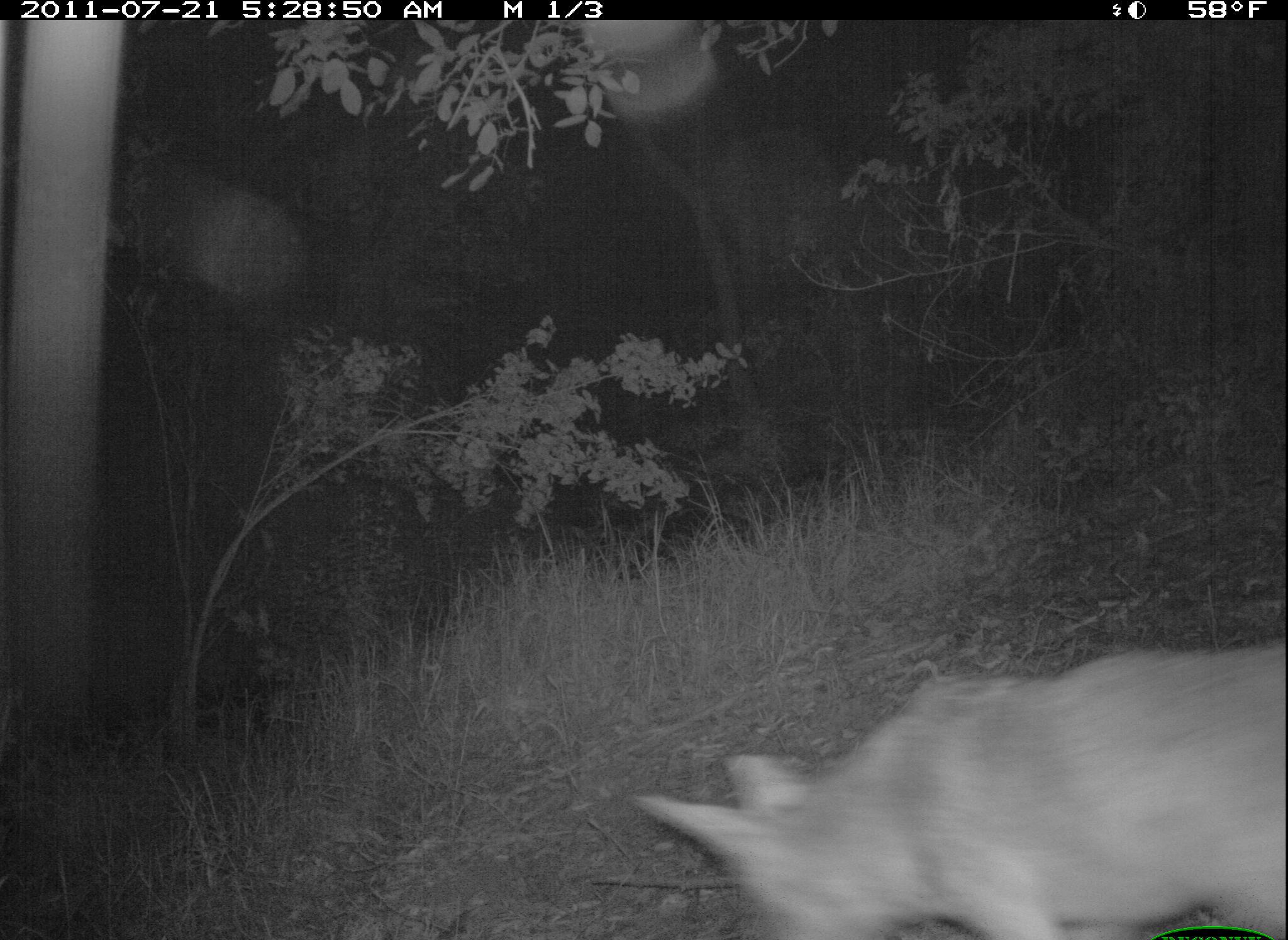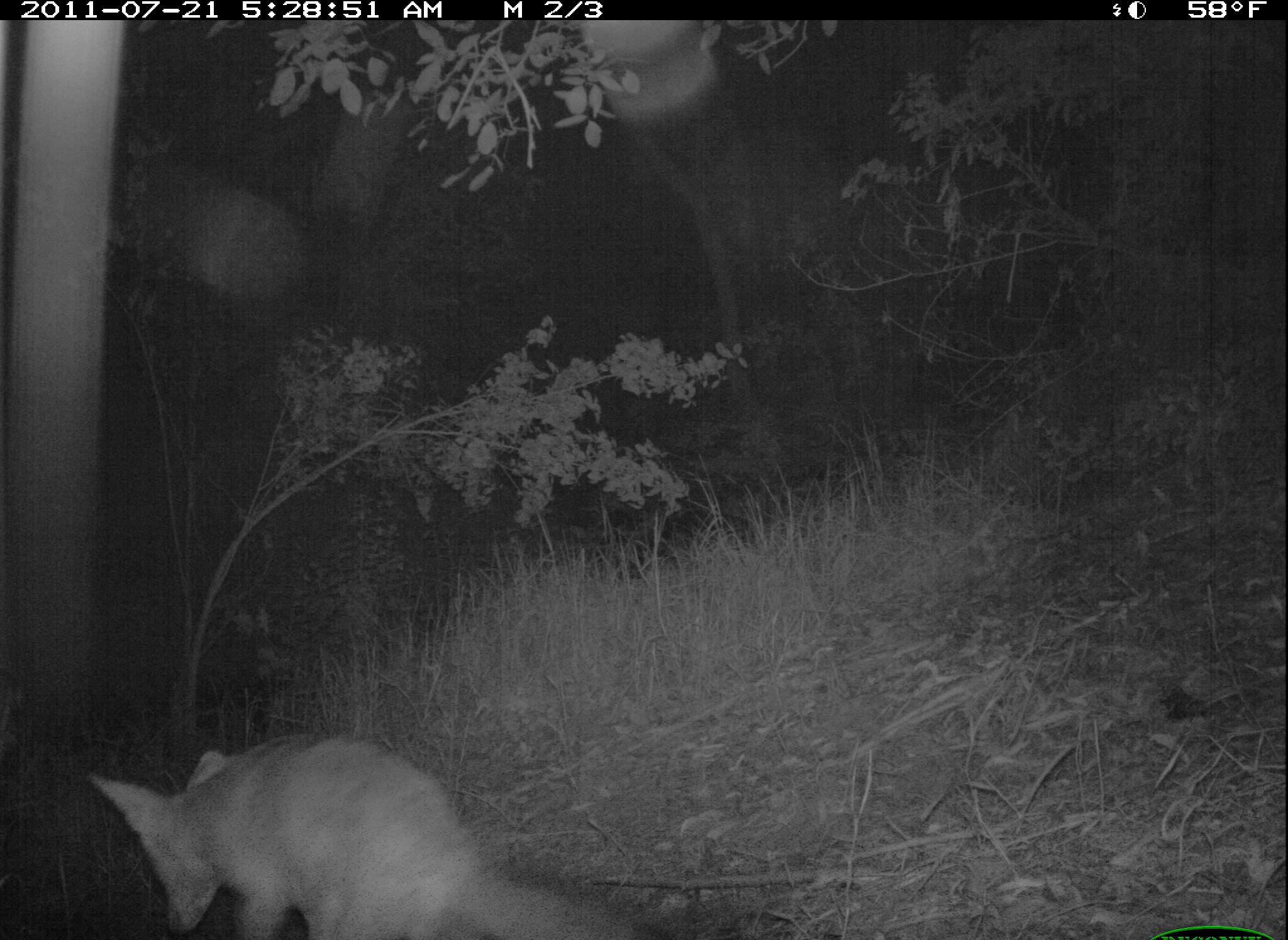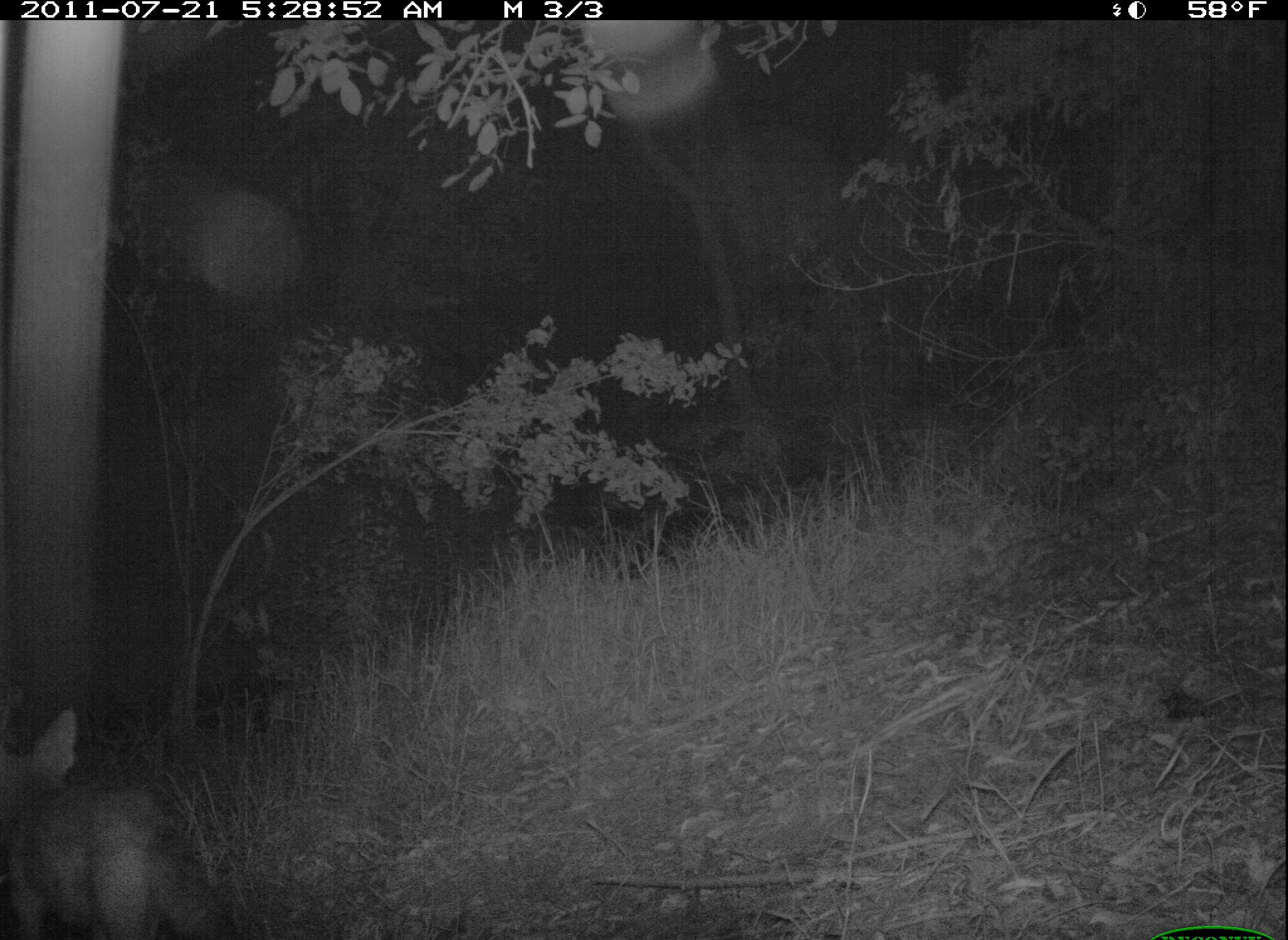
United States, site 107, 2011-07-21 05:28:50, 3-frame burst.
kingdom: Animalia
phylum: Chordata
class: Mammalia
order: Carnivora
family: Canidae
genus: Canis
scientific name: Canis latrans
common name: coyote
Coyote (Canis latrans).